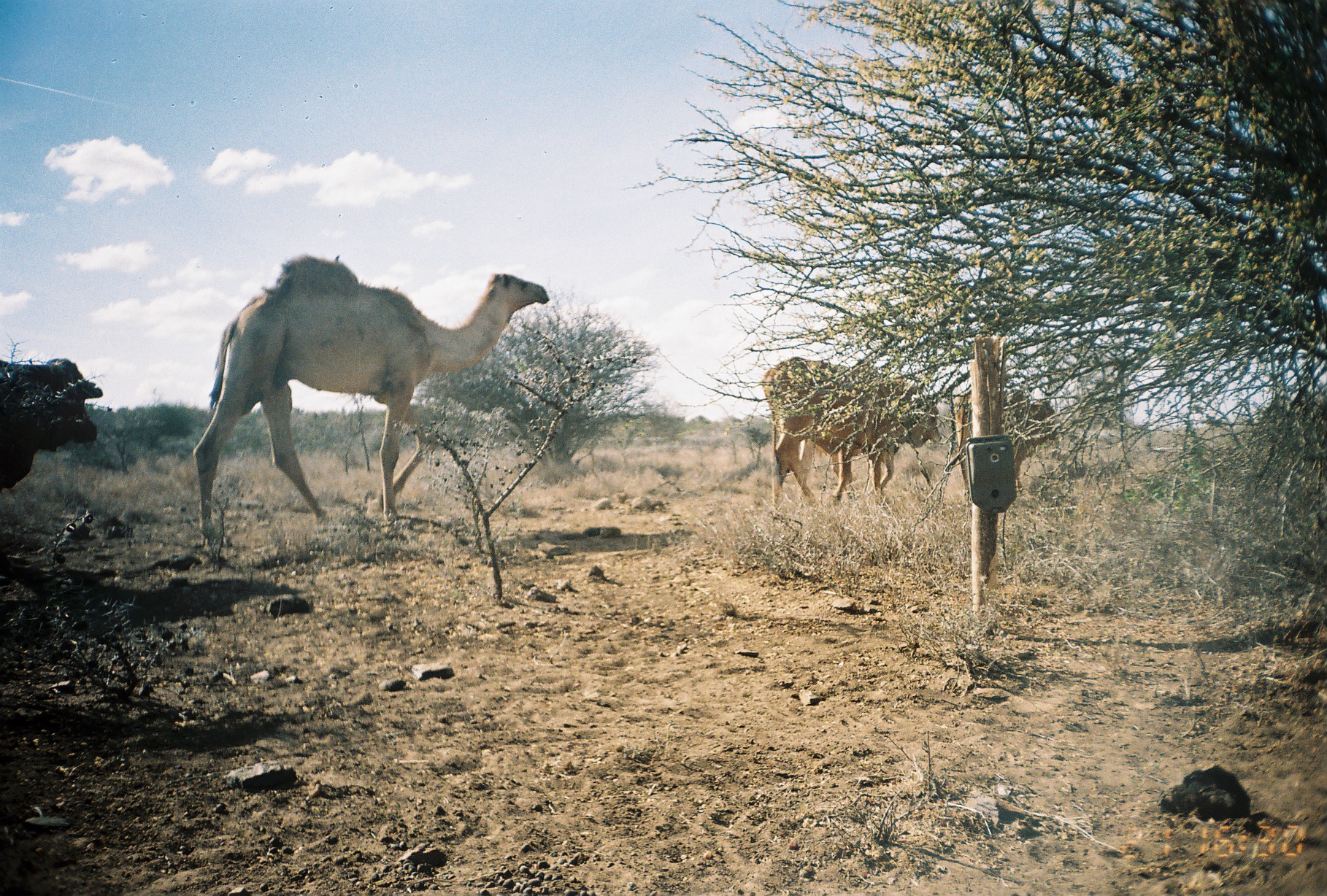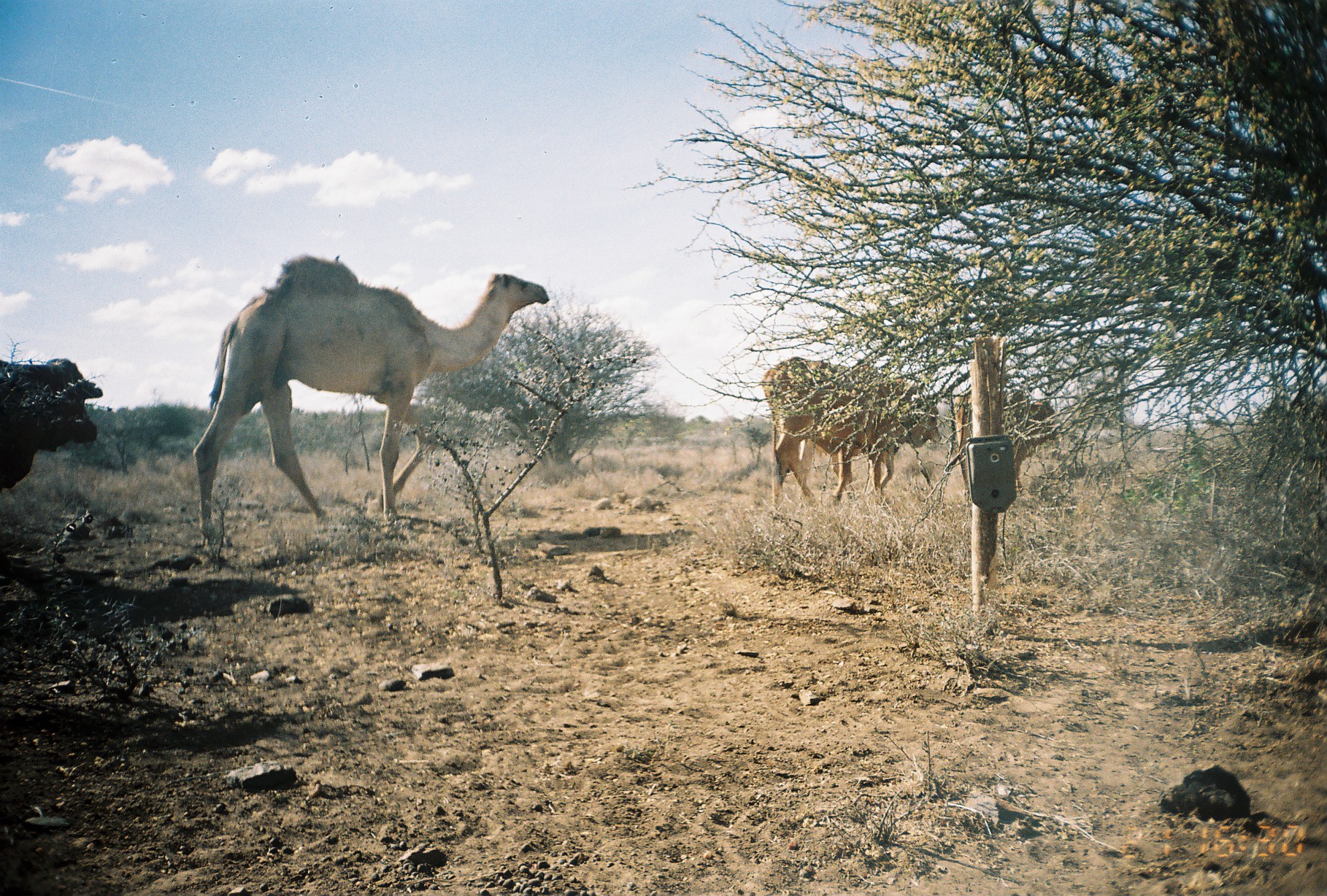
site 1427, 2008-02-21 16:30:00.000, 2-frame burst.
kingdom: Animalia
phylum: Chordata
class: Mammalia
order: Artiodactyla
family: Camelidae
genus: Camelus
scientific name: Camelus dromedarius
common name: dromedary camel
Camelus dromedarius (dromedary camel), count 1.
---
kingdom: Animalia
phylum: Chordata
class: Mammalia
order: Artiodactyla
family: Bovidae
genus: Bos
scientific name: Bos taurus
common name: domestic cattle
Bos taurus (domestic cattle), count 3.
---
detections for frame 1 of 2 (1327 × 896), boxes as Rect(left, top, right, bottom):
camelus dromedarius: Rect(192, 253, 549, 546); Rect(760, 356, 941, 505); Rect(0, 357, 103, 495); Rect(952, 388, 1063, 497)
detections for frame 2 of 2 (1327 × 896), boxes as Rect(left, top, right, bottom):
bos taurus: Rect(192, 252, 548, 544); Rect(761, 356, 941, 510); Rect(761, 356, 941, 507); Rect(0, 352, 102, 497); Rect(943, 391, 1056, 501)